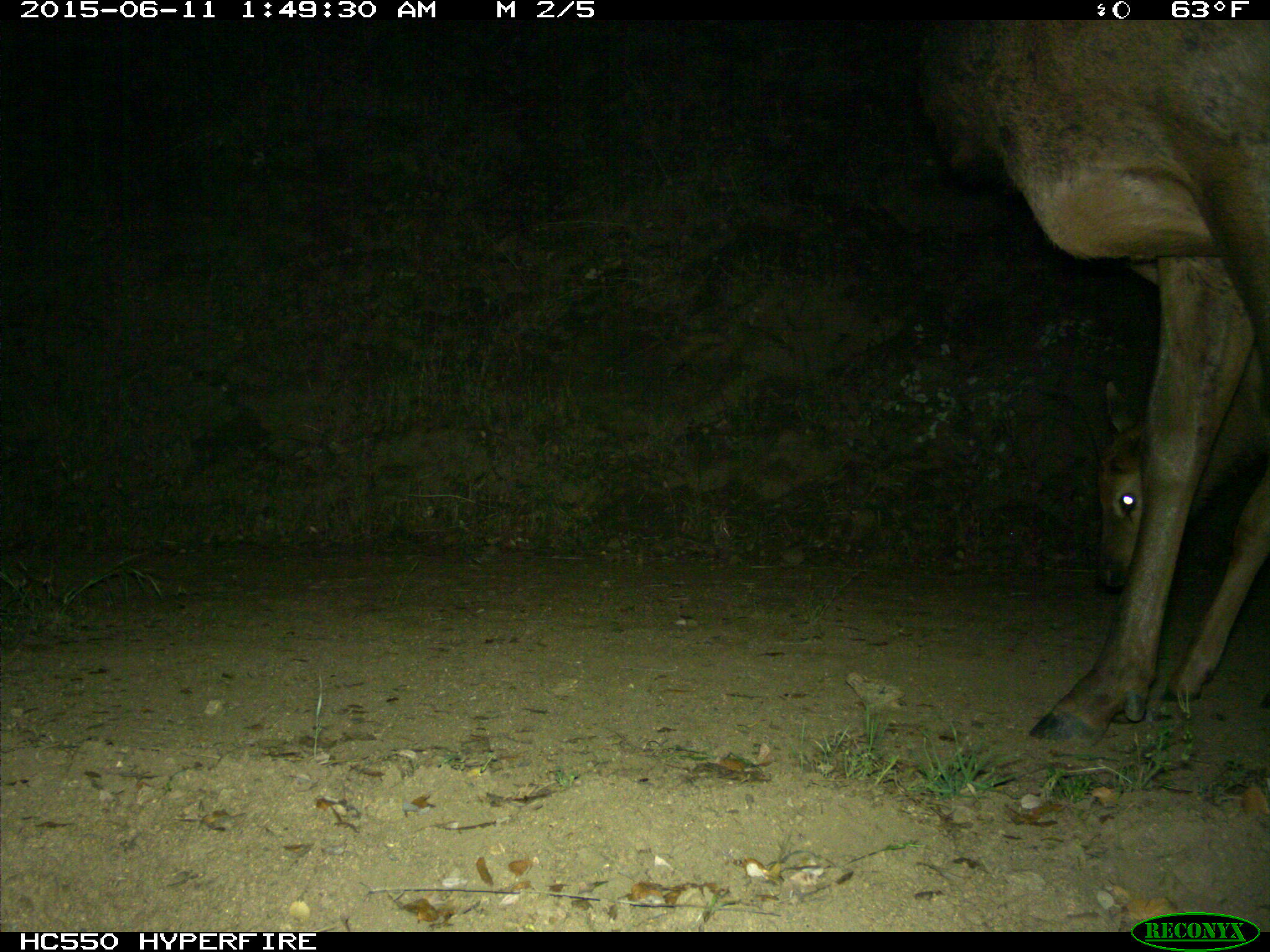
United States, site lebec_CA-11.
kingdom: Animalia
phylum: Chordata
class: Mammalia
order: Artiodactyla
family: Cervidae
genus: Cervus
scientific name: Cervus canadensis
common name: elk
Cervus canadensis (elk).